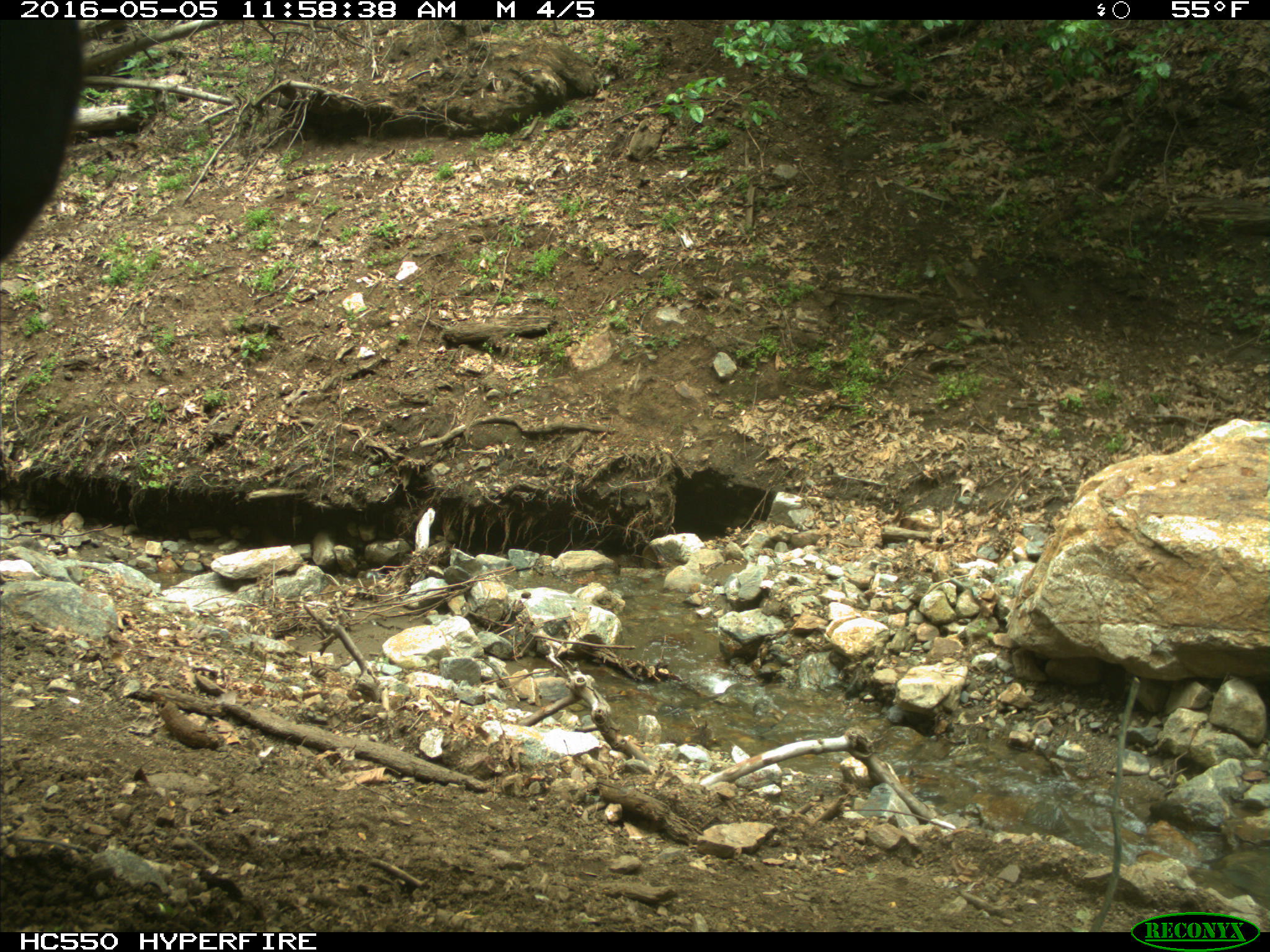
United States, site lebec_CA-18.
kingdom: Animalia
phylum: Chordata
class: Mammalia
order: Artiodactyla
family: Bovidae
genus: Bos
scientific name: Bos taurus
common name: domestic cow